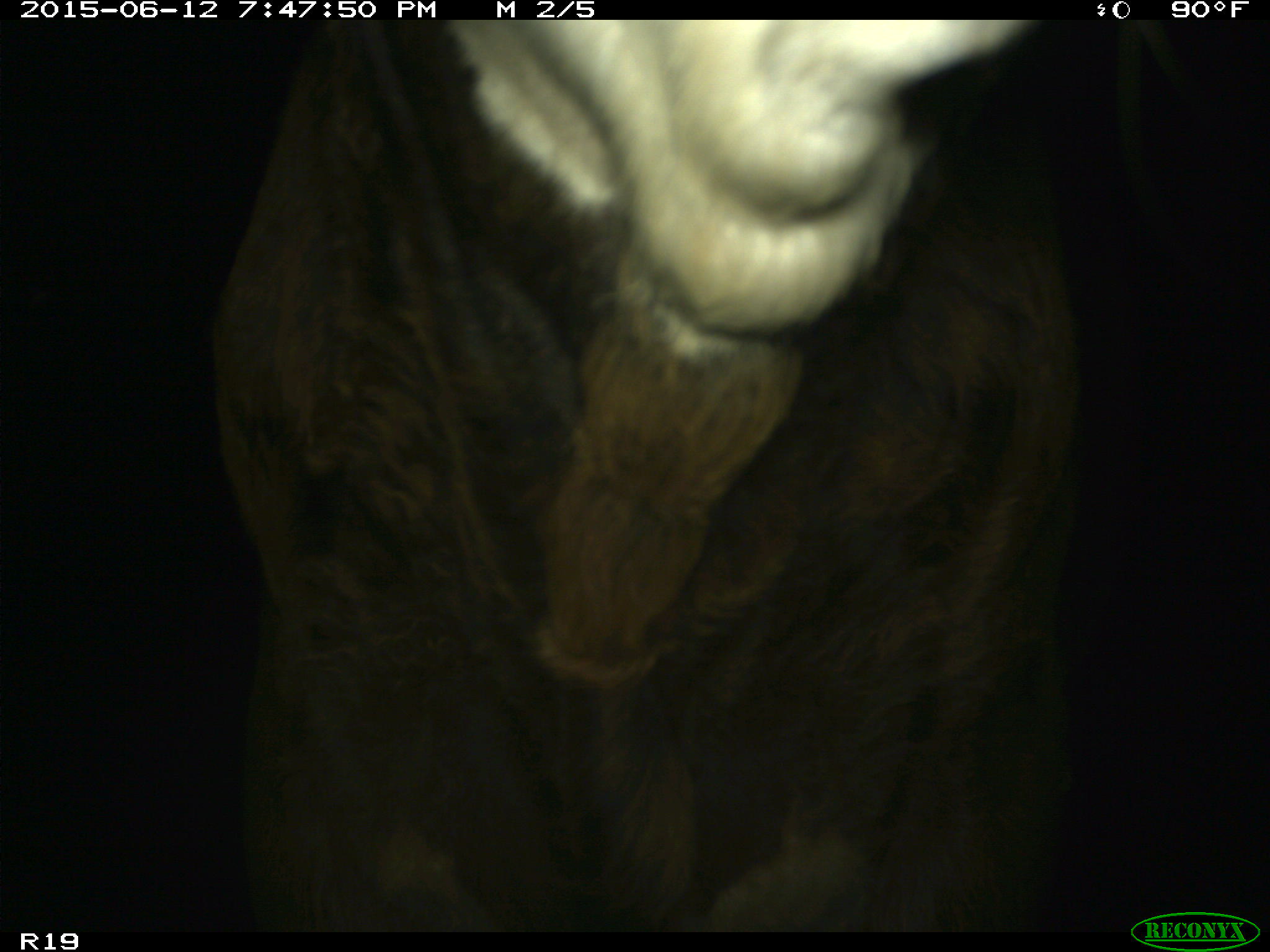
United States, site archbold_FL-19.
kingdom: Animalia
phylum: Chordata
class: Mammalia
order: Artiodactyla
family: Bovidae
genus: Bos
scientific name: Bos taurus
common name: domestic cow